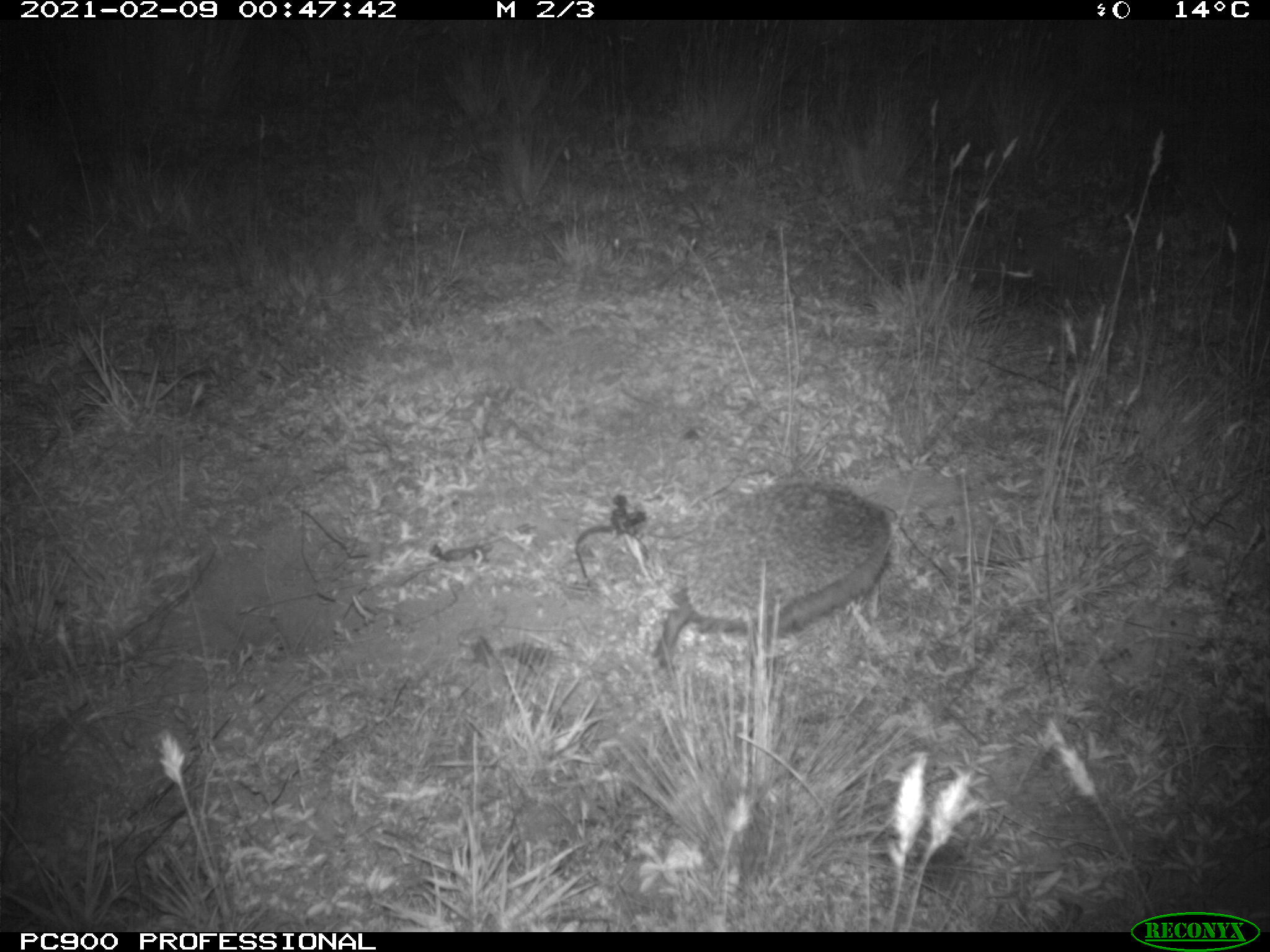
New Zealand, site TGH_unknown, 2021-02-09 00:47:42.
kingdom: Animalia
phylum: Chordata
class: Mammalia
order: Eulipotyphla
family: Erinaceidae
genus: Erinaceus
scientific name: Erinaceus europaeus europaeus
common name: european hedgehog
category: hedgehog